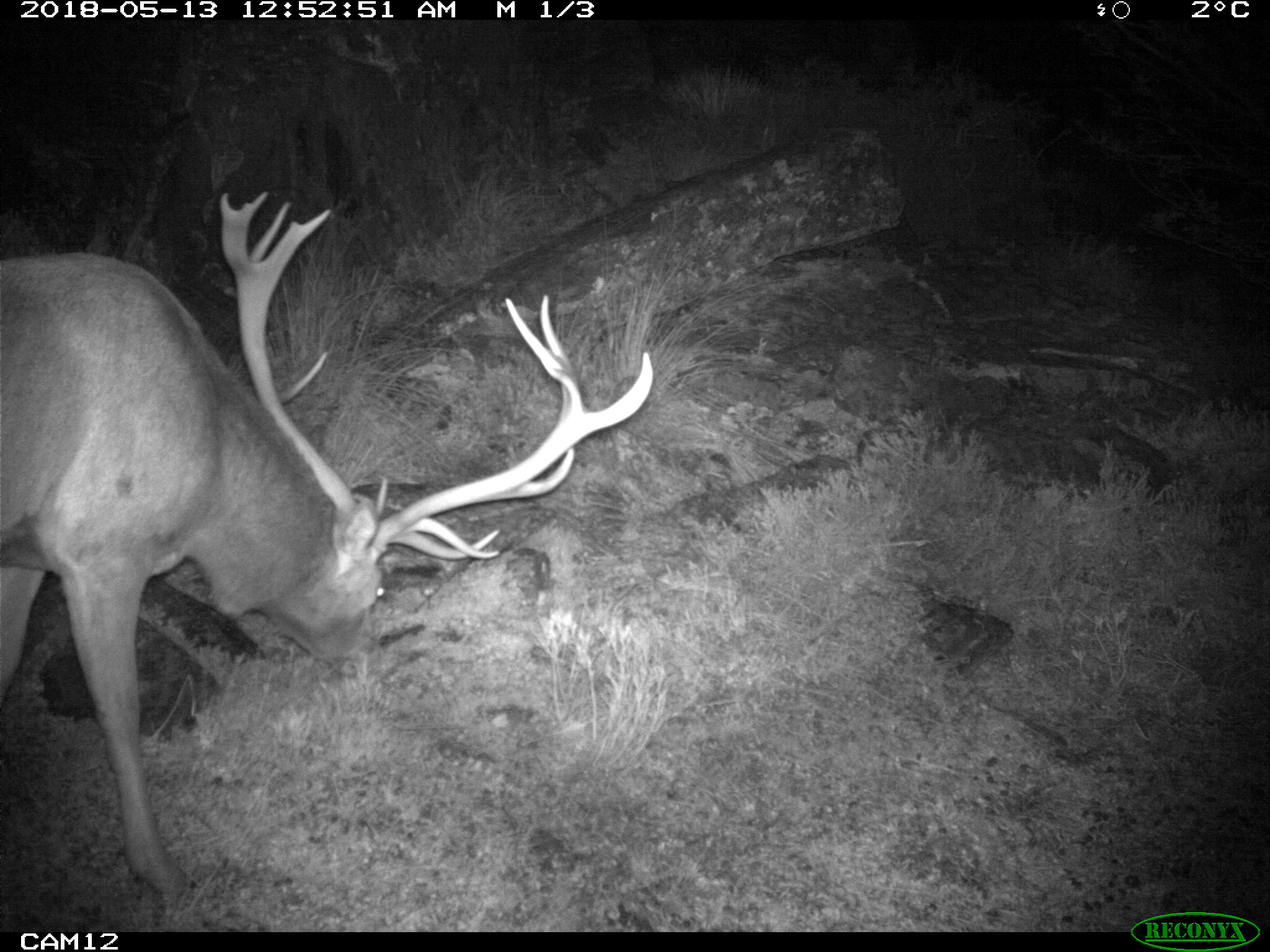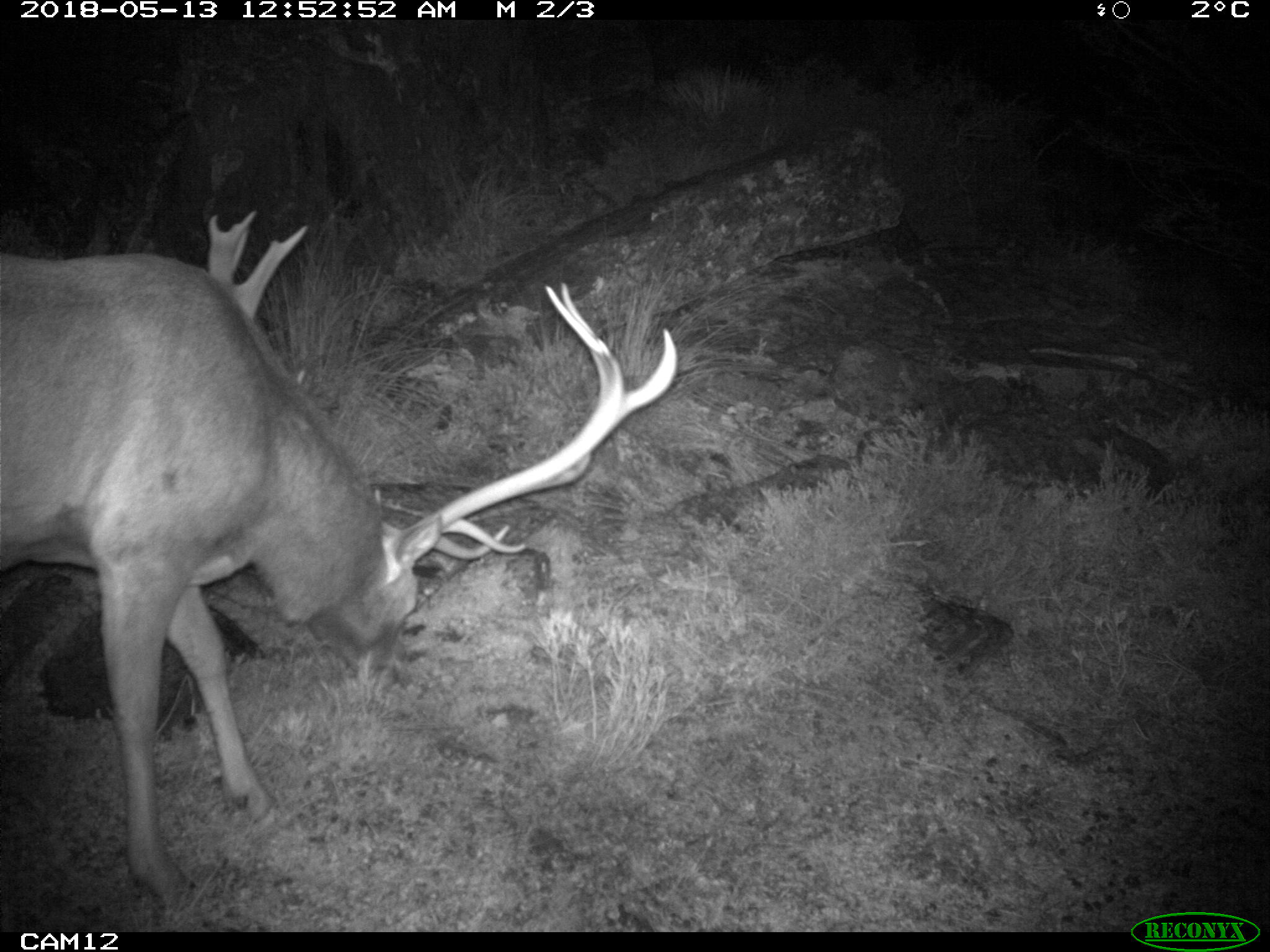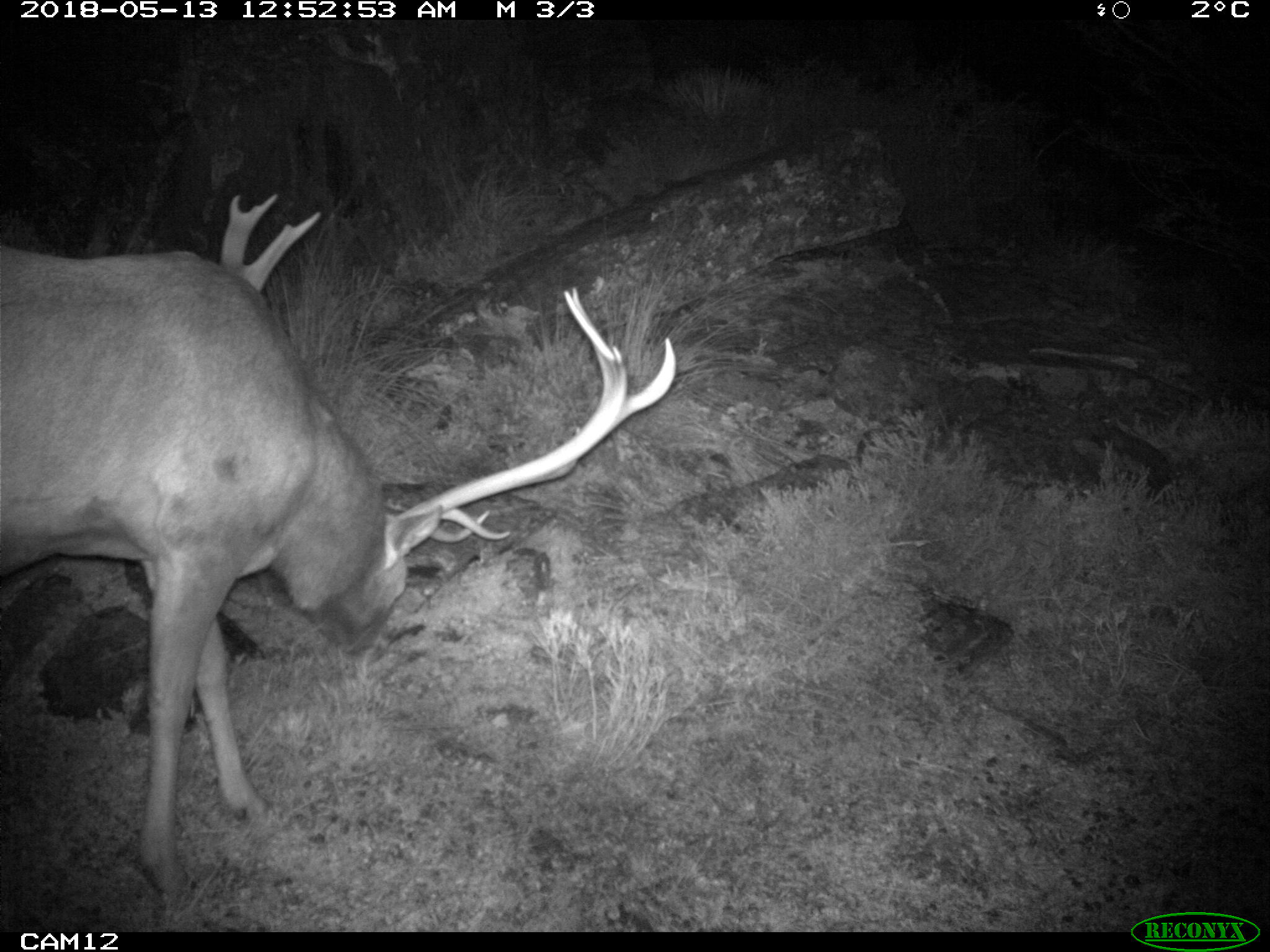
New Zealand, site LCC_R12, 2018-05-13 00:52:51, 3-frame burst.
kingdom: Animalia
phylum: Chordata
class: Mammalia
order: Artiodactyla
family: Cervidae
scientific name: Cervidae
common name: deer